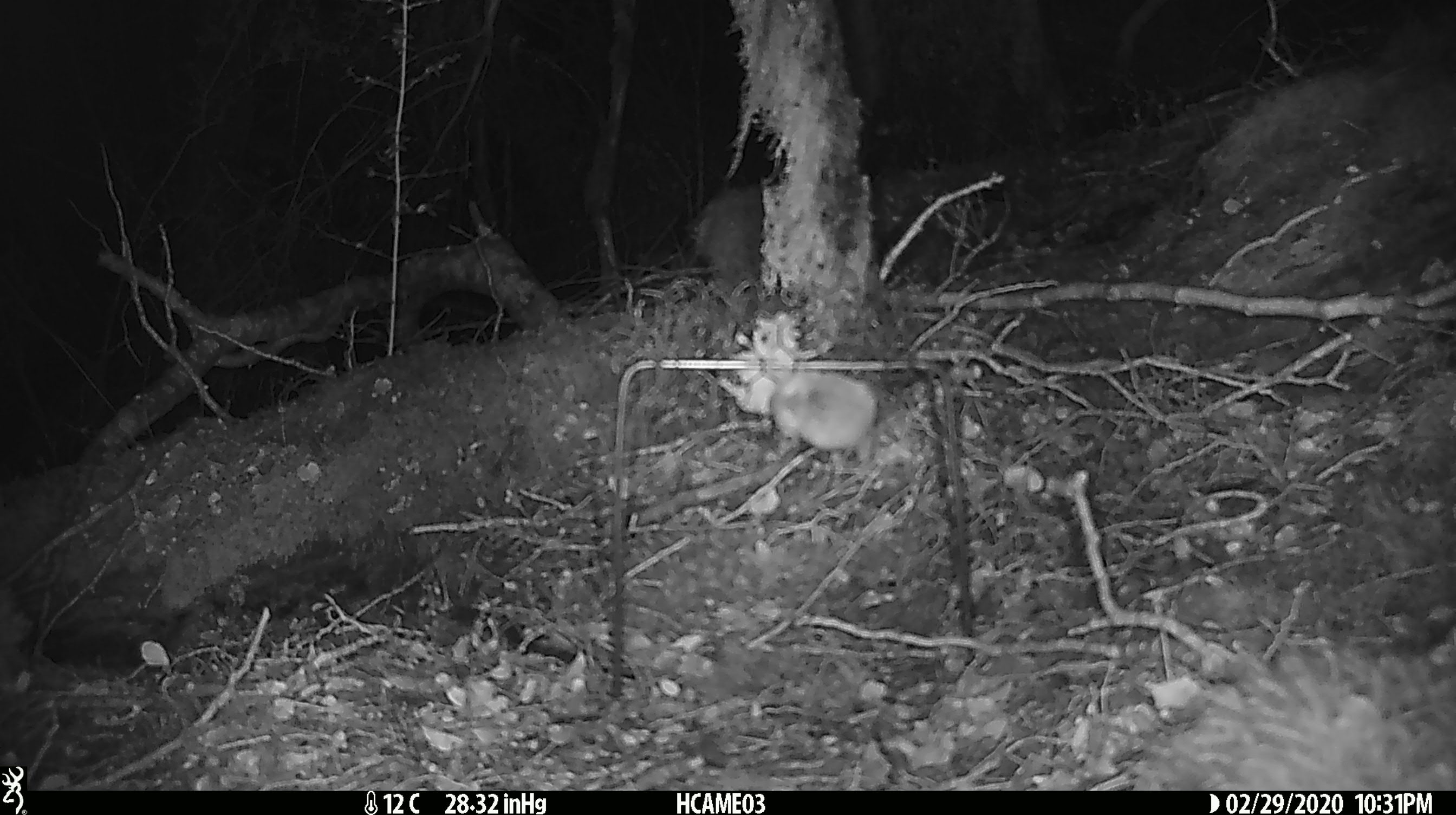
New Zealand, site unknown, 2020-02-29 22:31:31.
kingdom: Animalia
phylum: Chordata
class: Mammalia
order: Rodentia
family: Muridae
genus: Mus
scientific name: Mus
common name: mouse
Mouse (Mus).